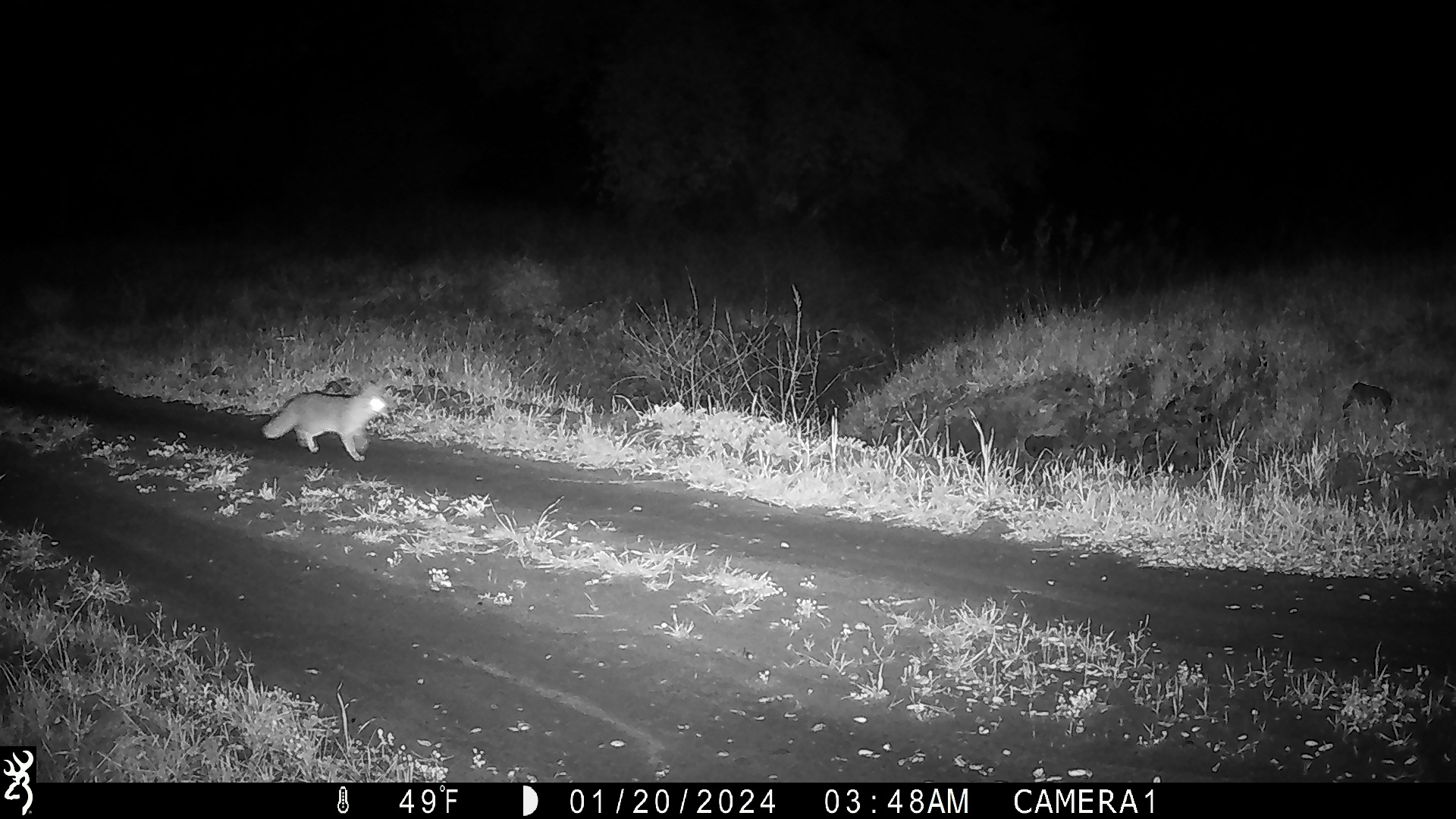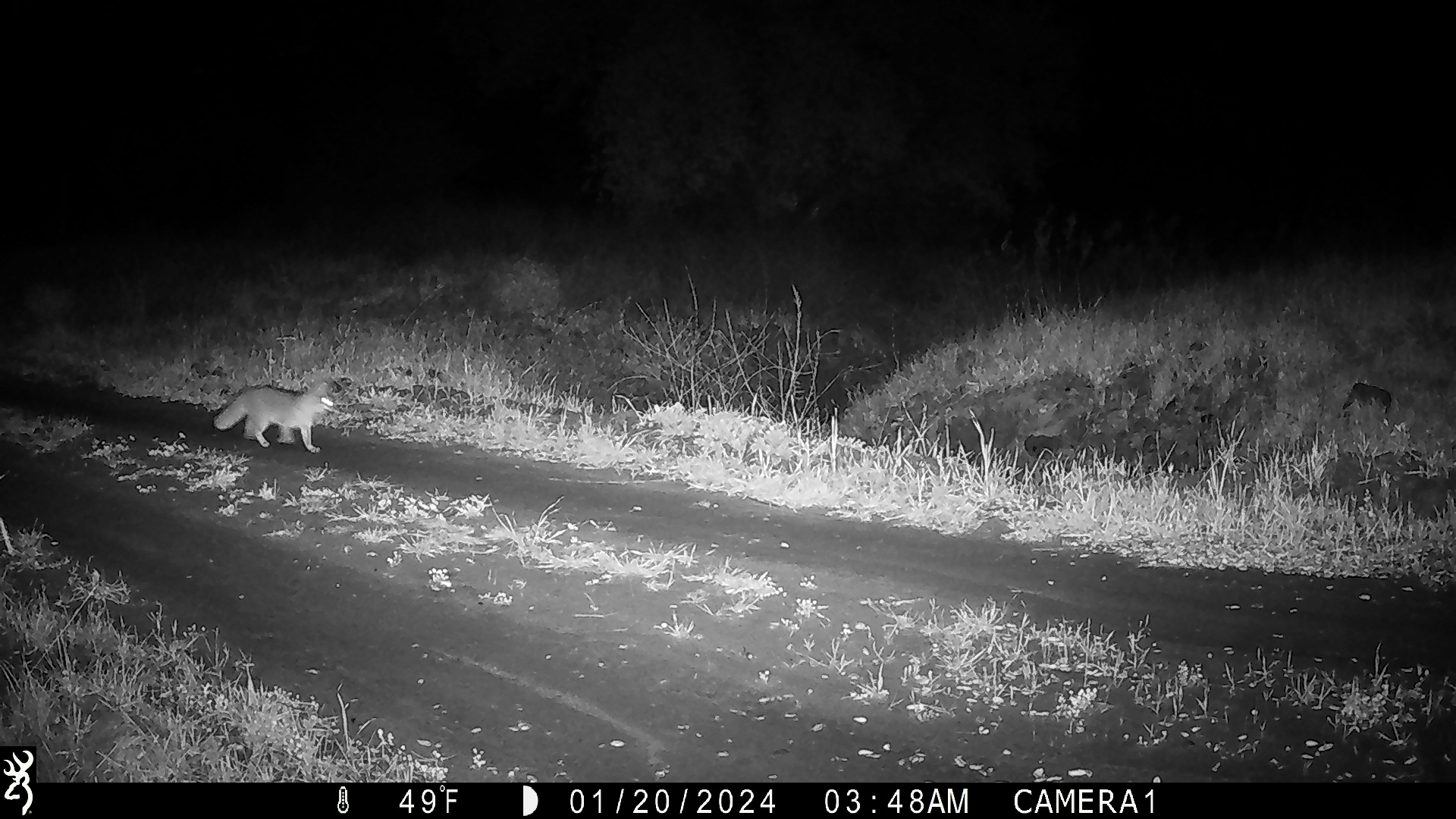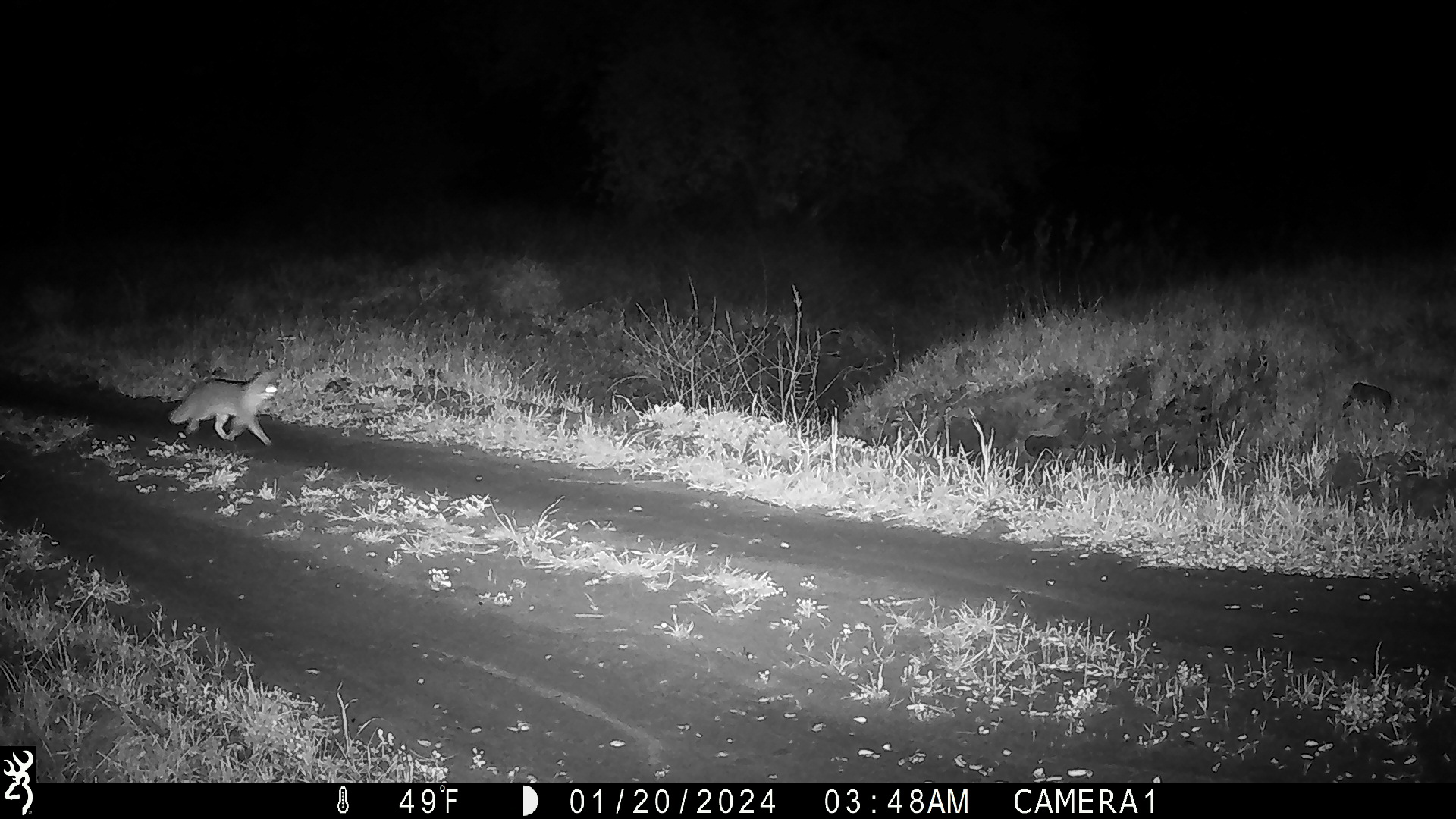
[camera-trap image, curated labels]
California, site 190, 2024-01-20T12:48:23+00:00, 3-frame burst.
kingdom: Animalia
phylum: Chordata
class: Mammalia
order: Carnivora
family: Canidae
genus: Urocyon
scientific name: Urocyon cinereoargenteus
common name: gray fox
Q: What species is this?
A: Gray fox (Urocyon cinereoargenteus).